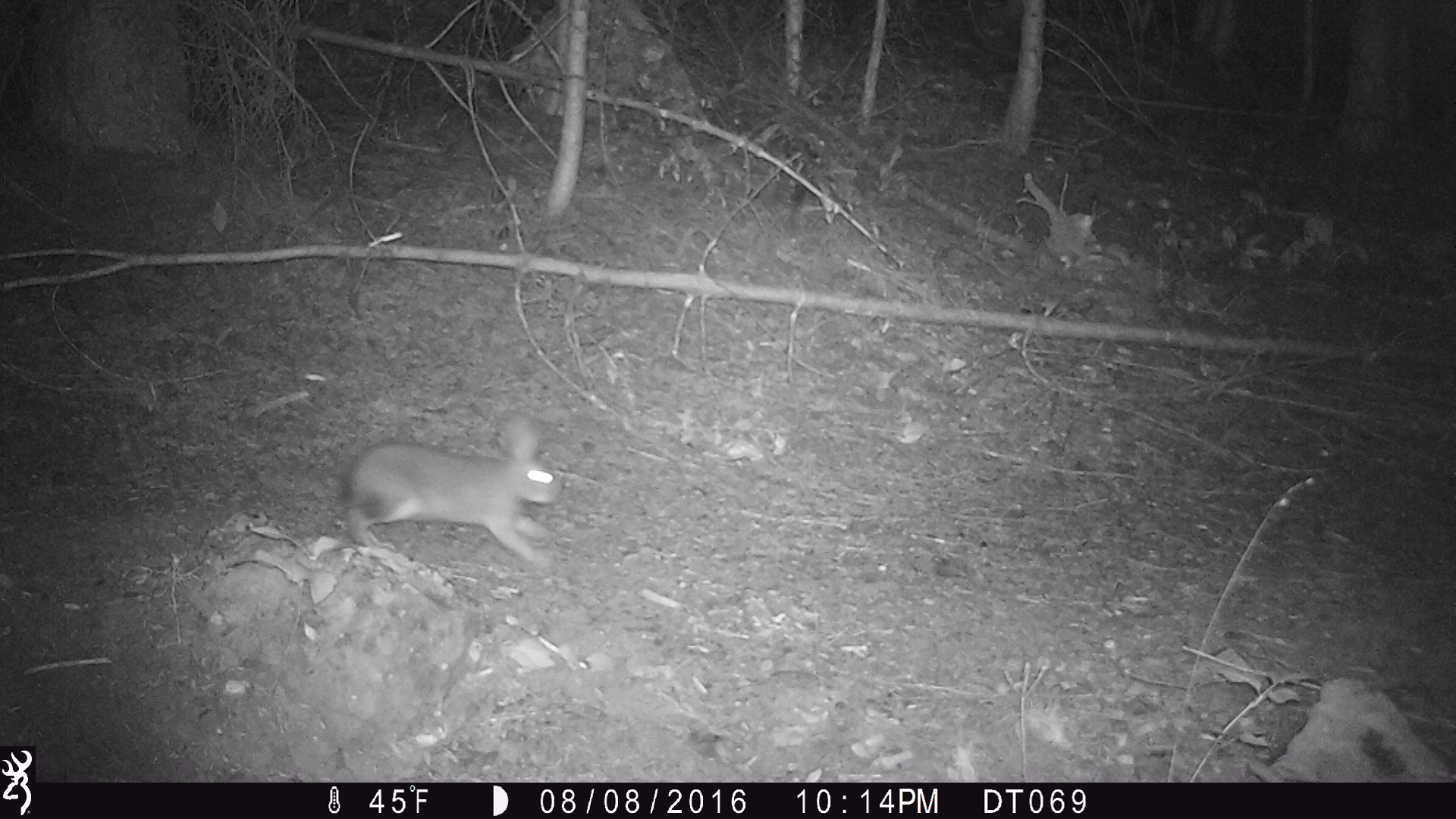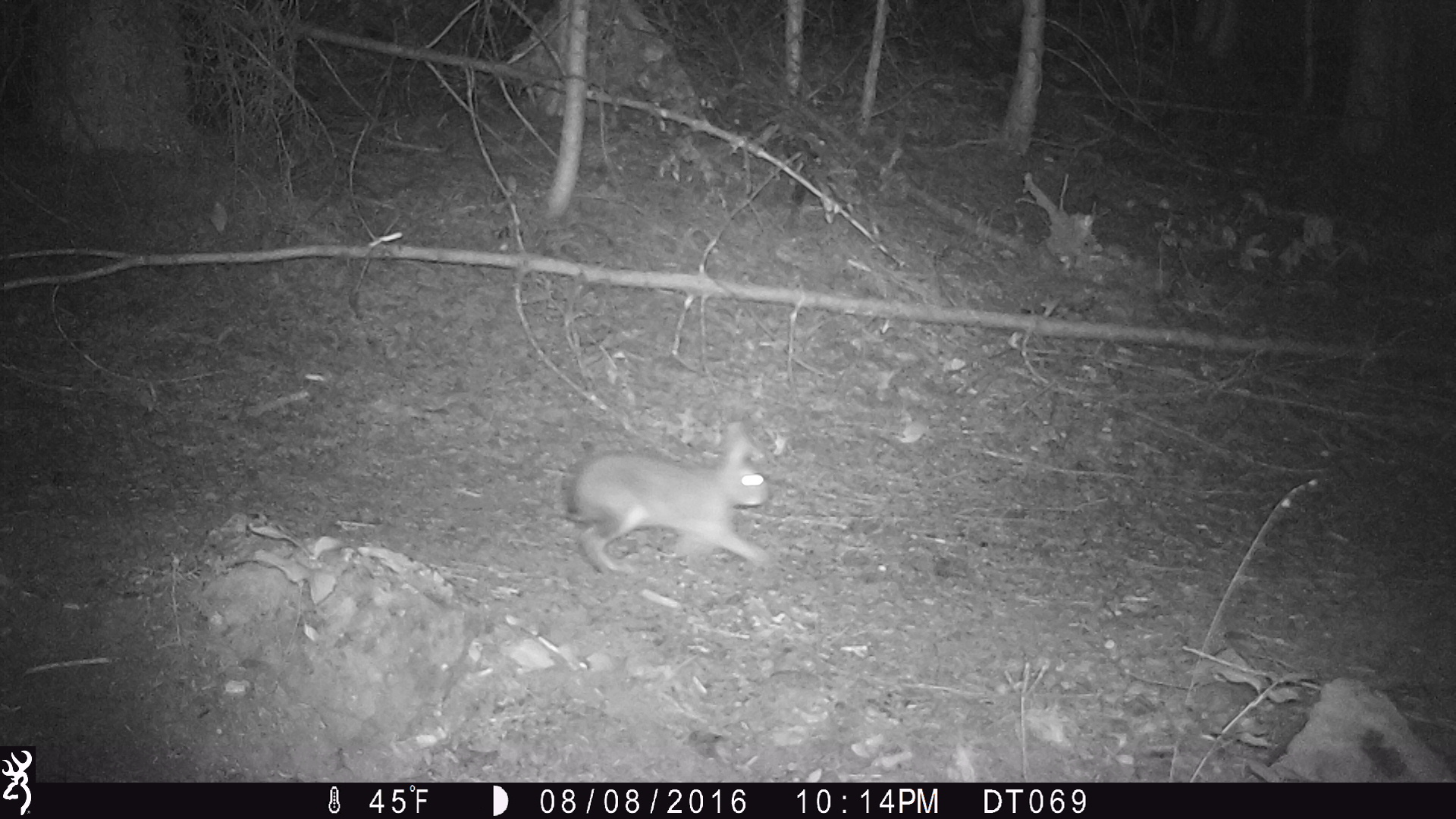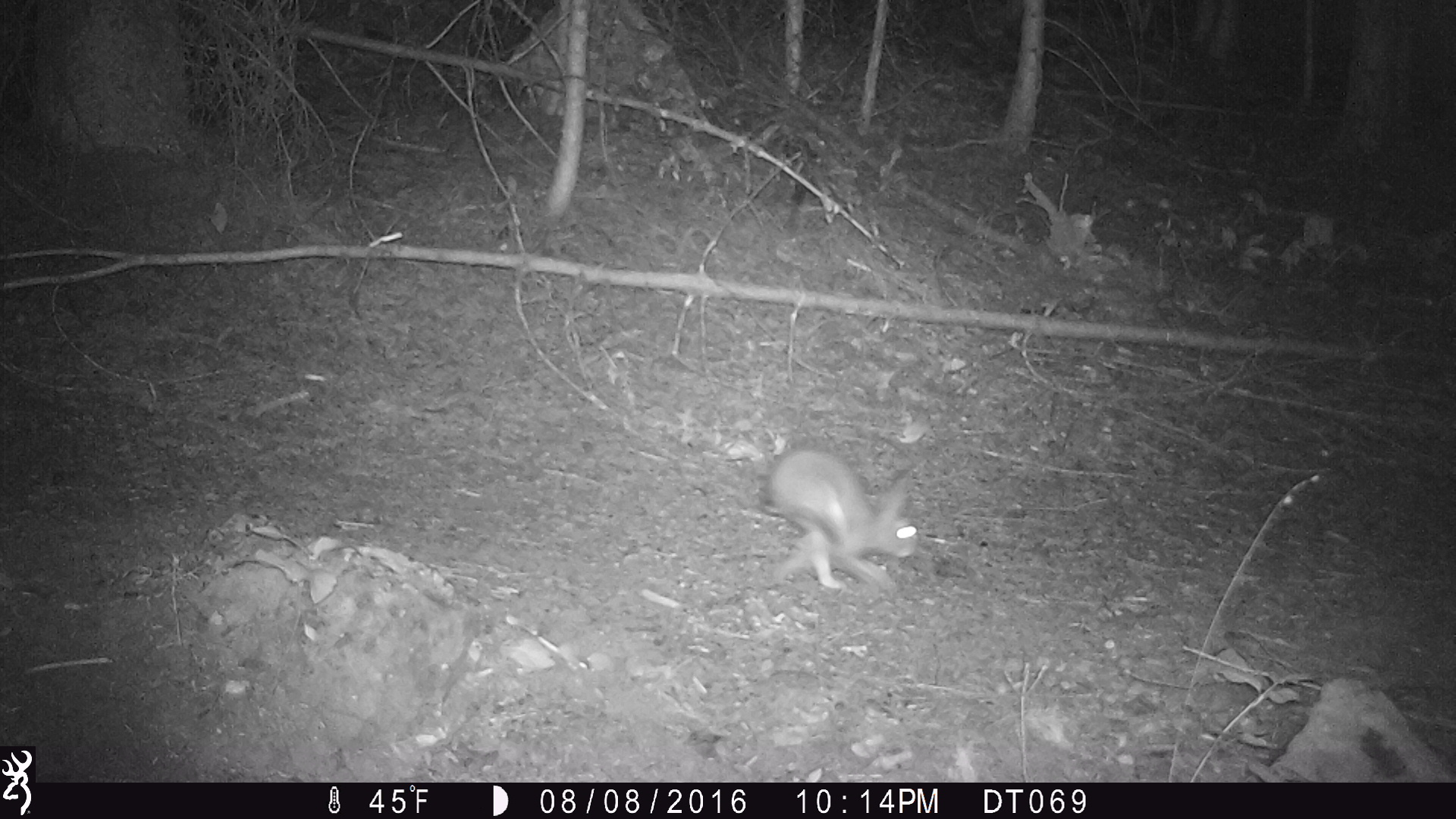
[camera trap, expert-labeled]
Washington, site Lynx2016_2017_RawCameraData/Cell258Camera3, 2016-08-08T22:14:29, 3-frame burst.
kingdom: Animalia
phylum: Chordata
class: Mammalia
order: Lagomorpha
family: Leporidae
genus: Lepus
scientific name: Lepus americanus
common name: snowshoe hare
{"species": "Lepus americanus (snowshoe hare)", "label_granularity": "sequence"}